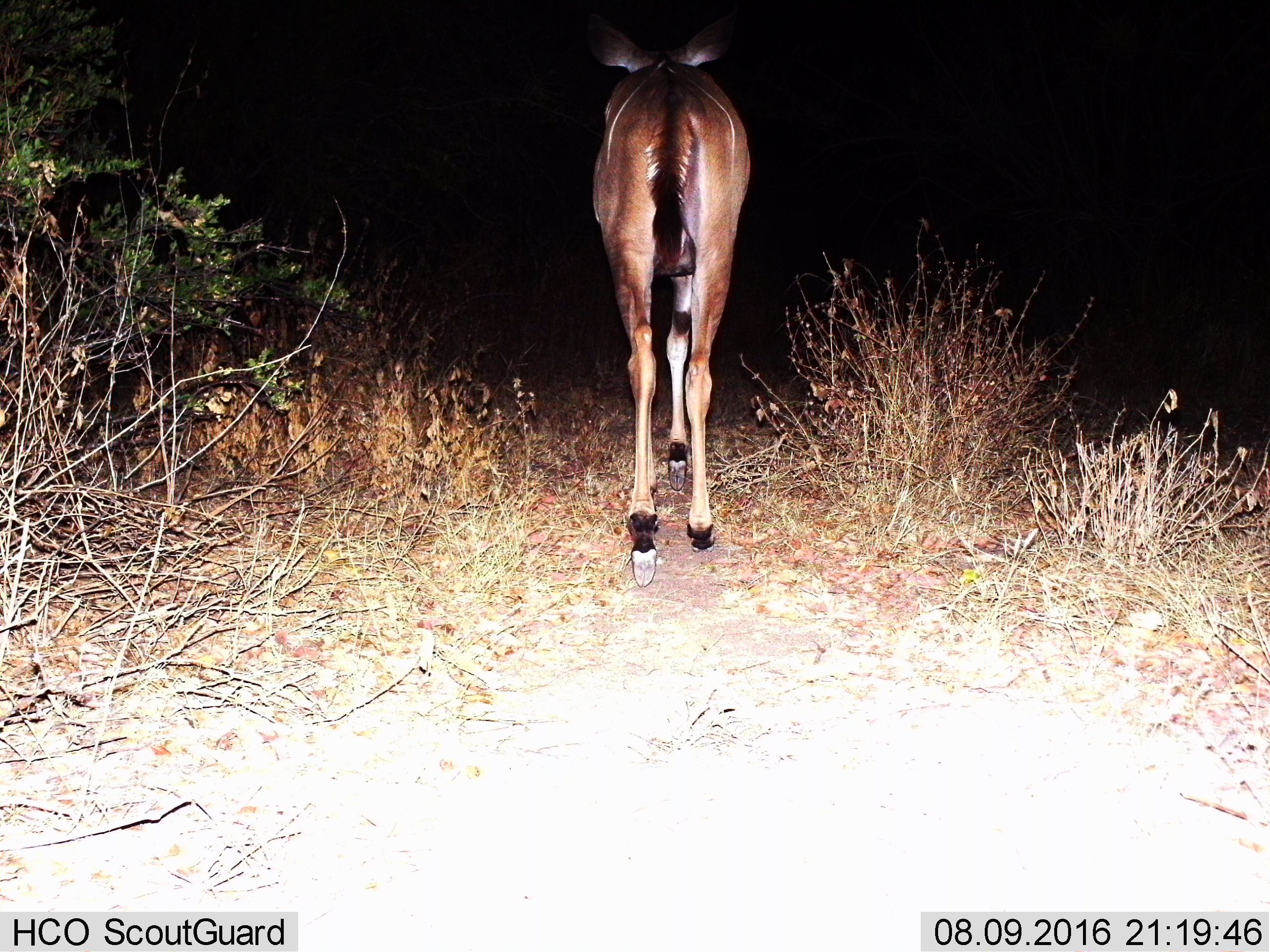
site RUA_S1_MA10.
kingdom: Animalia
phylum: Chordata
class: Mammalia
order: Artiodactyla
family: Bovidae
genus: Tragelaphus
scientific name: Tragelaphus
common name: kudu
Kudu (Tragelaphus), count 1. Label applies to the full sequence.